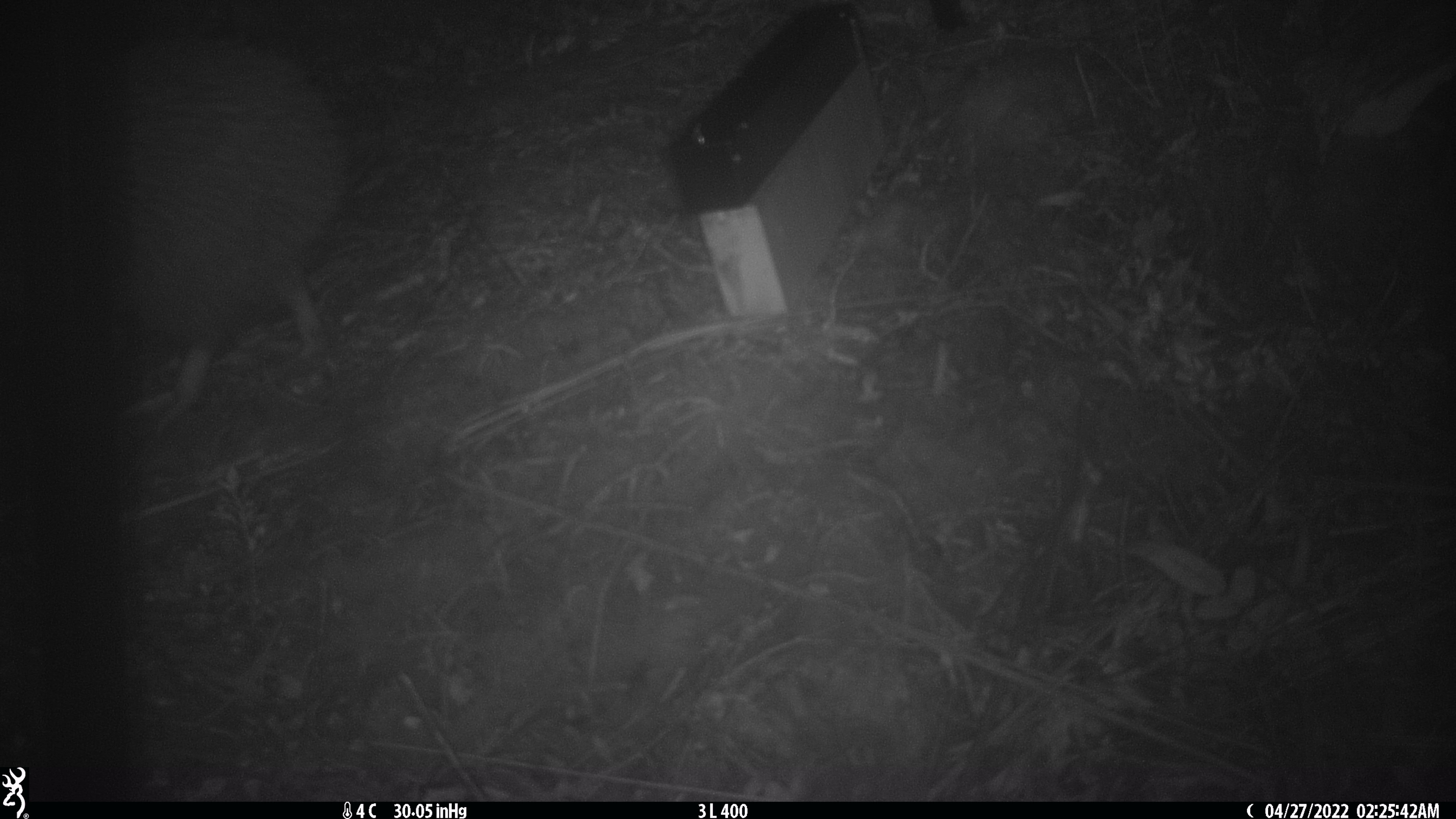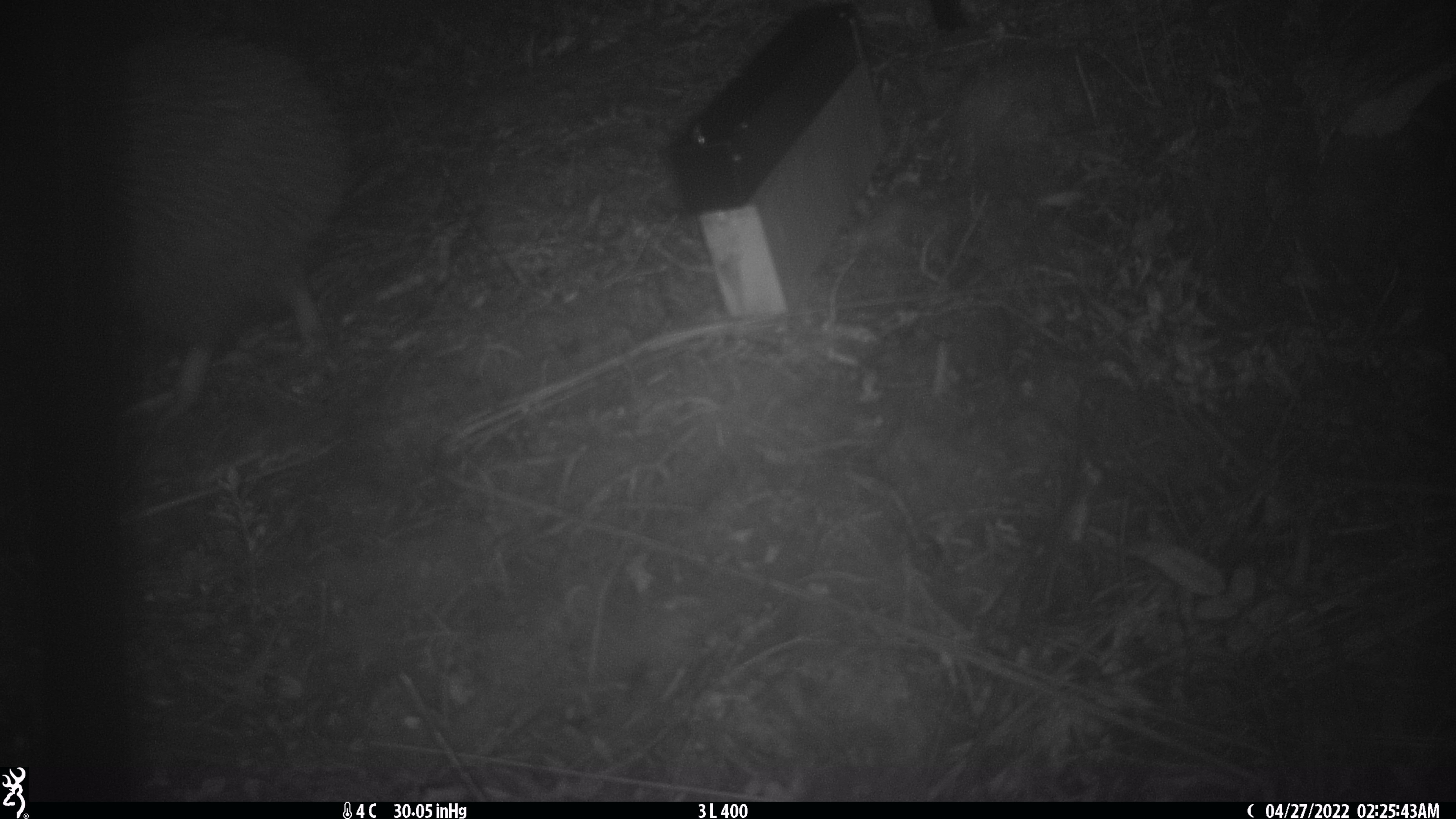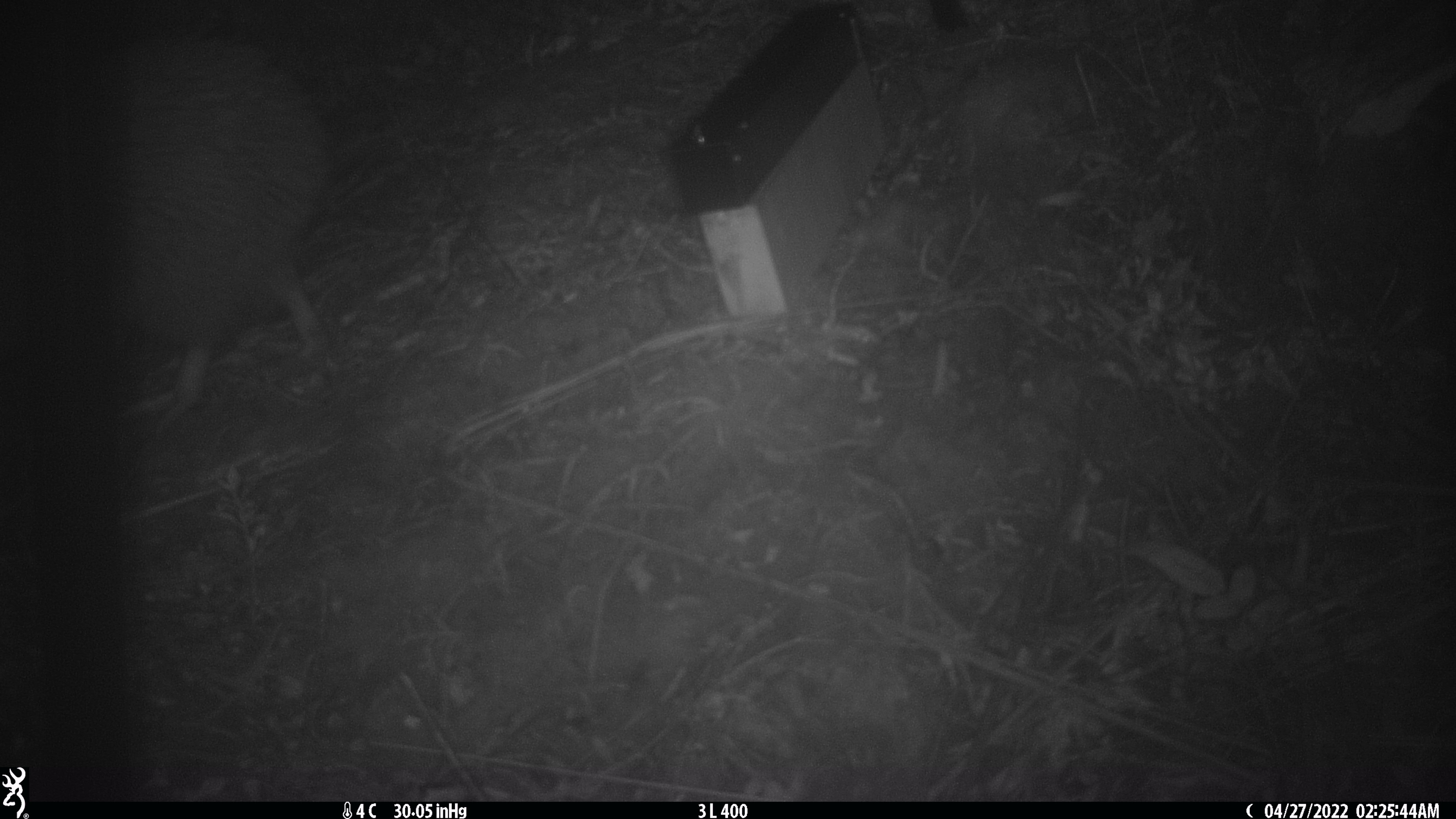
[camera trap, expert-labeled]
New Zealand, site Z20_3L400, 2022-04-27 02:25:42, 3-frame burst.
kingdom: Animalia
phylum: Chordata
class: Aves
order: Apterygiformes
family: Apterygidae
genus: Apteryx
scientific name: Apteryx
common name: kiwi